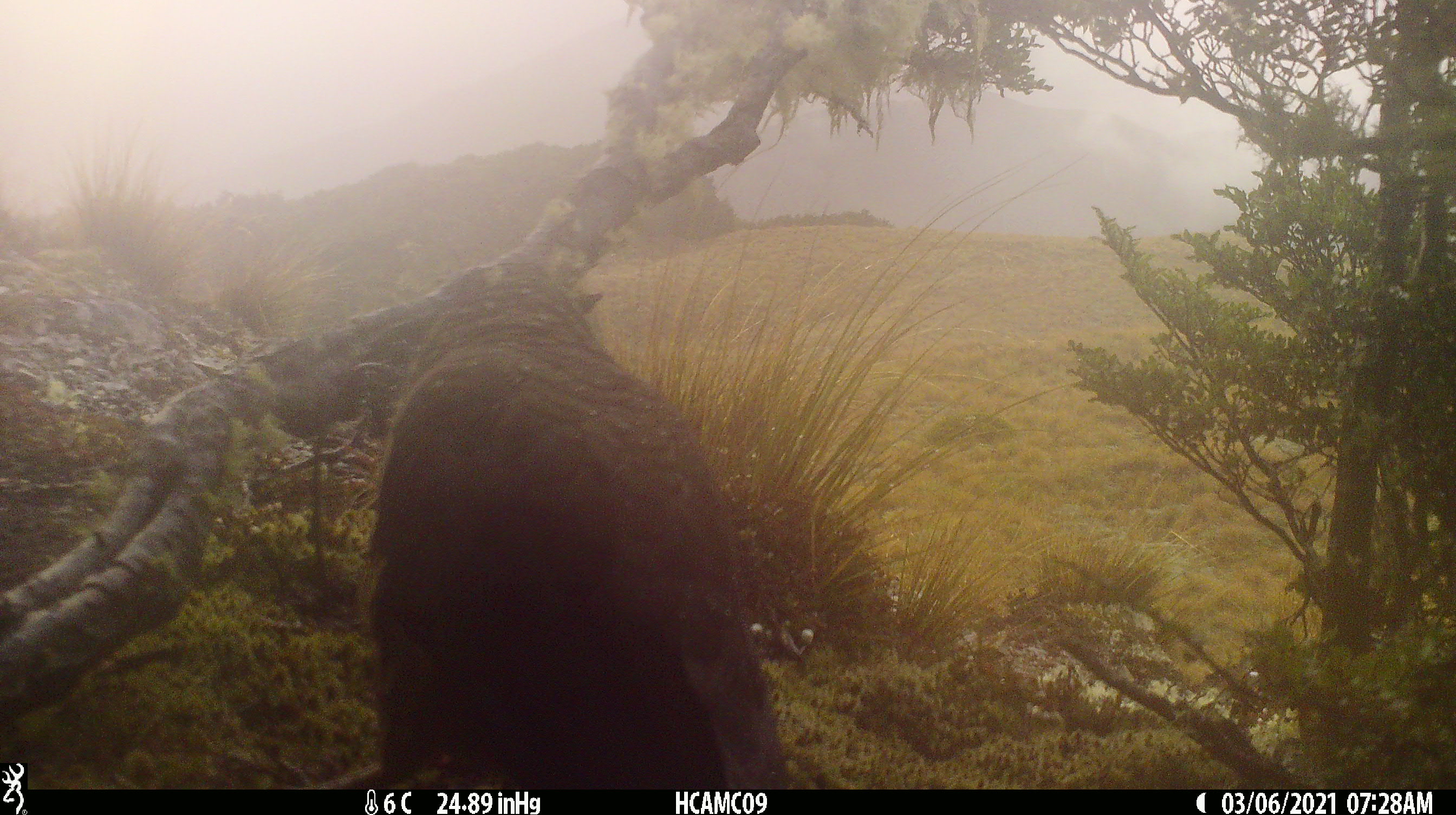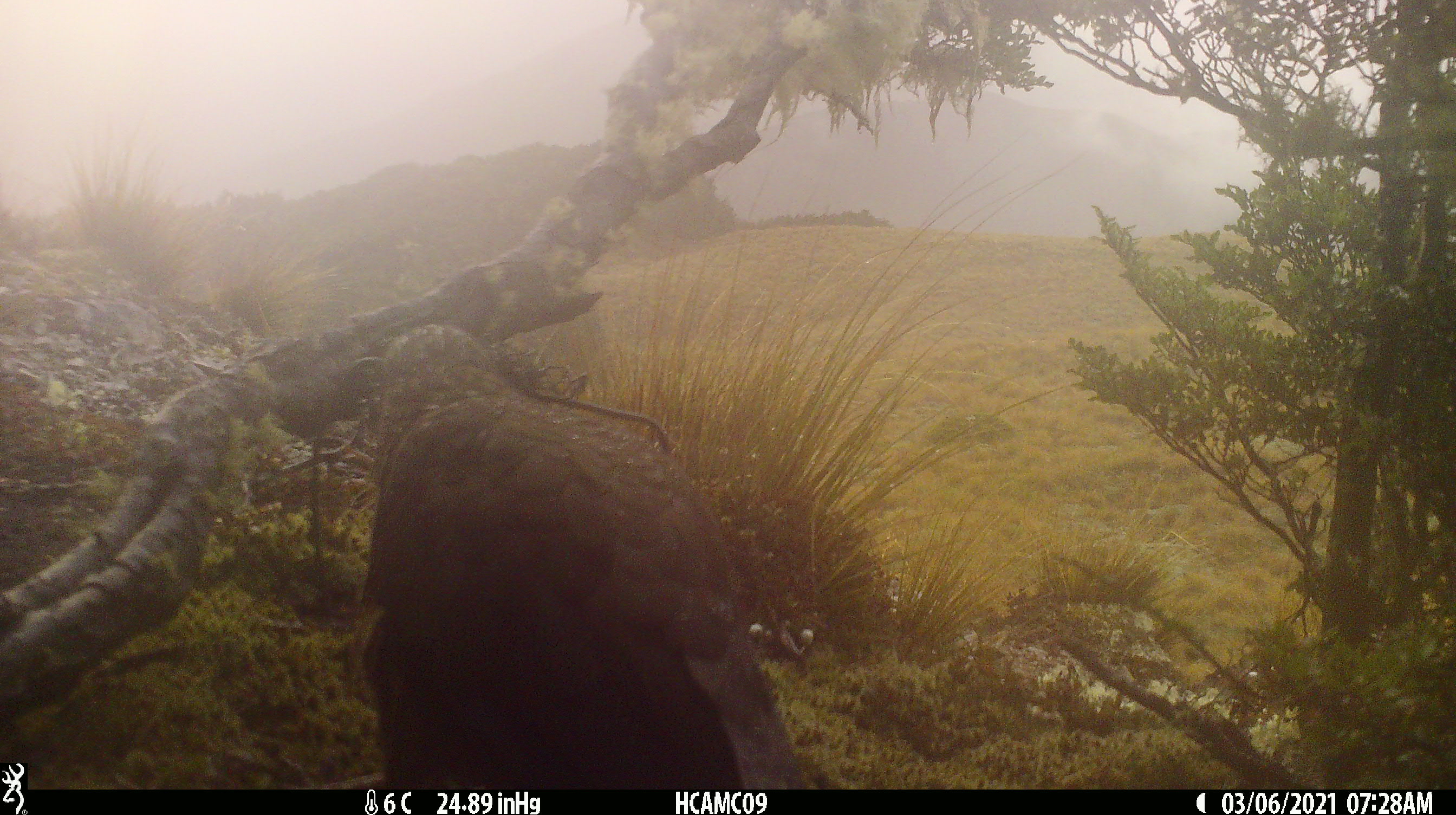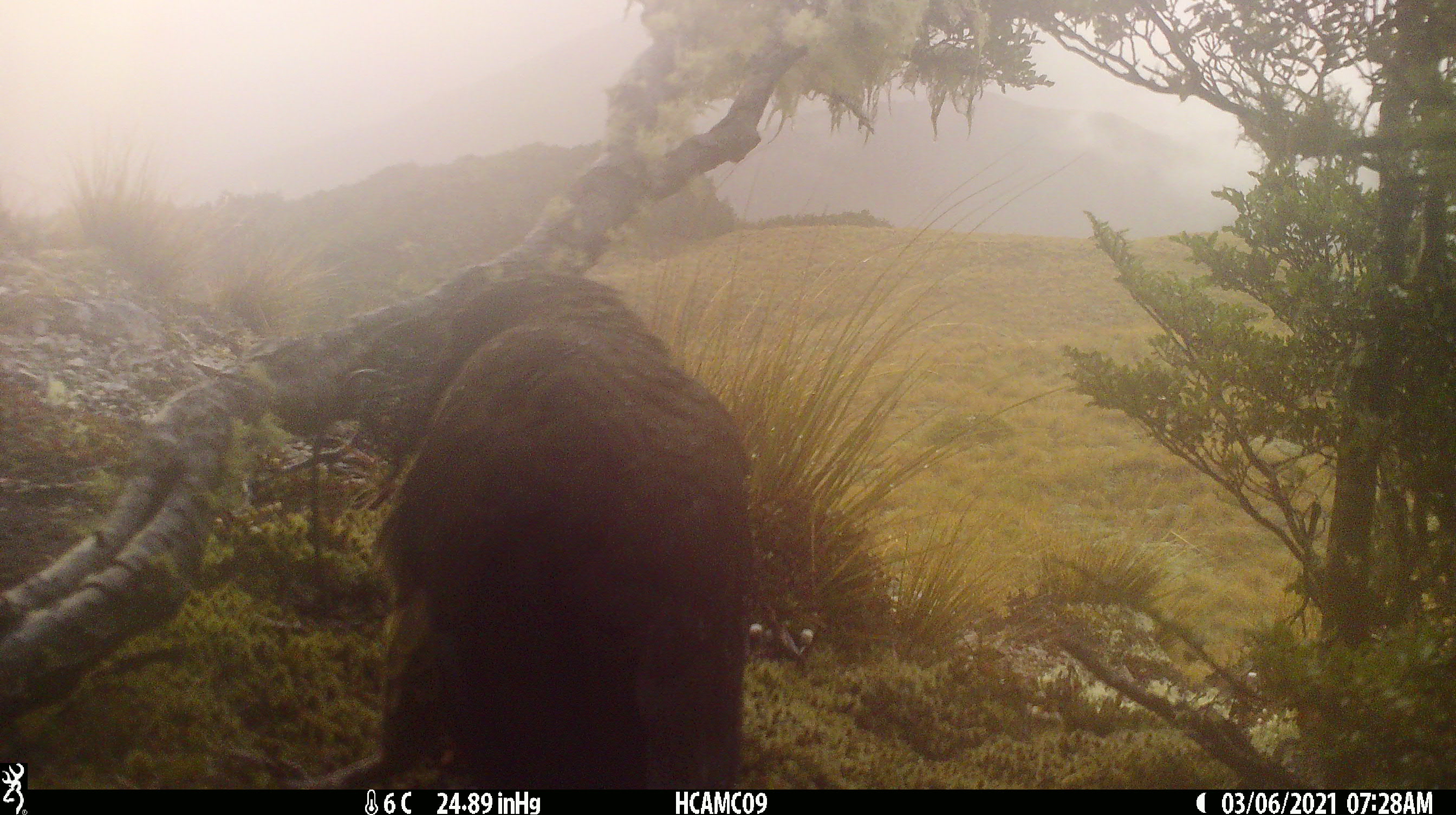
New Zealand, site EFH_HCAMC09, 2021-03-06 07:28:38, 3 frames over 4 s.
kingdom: Animalia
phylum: Chordata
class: Aves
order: Psittaciformes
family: Strigopidae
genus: Nestor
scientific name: Nestor notabilis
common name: kea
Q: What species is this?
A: Kea (Nestor notabilis).